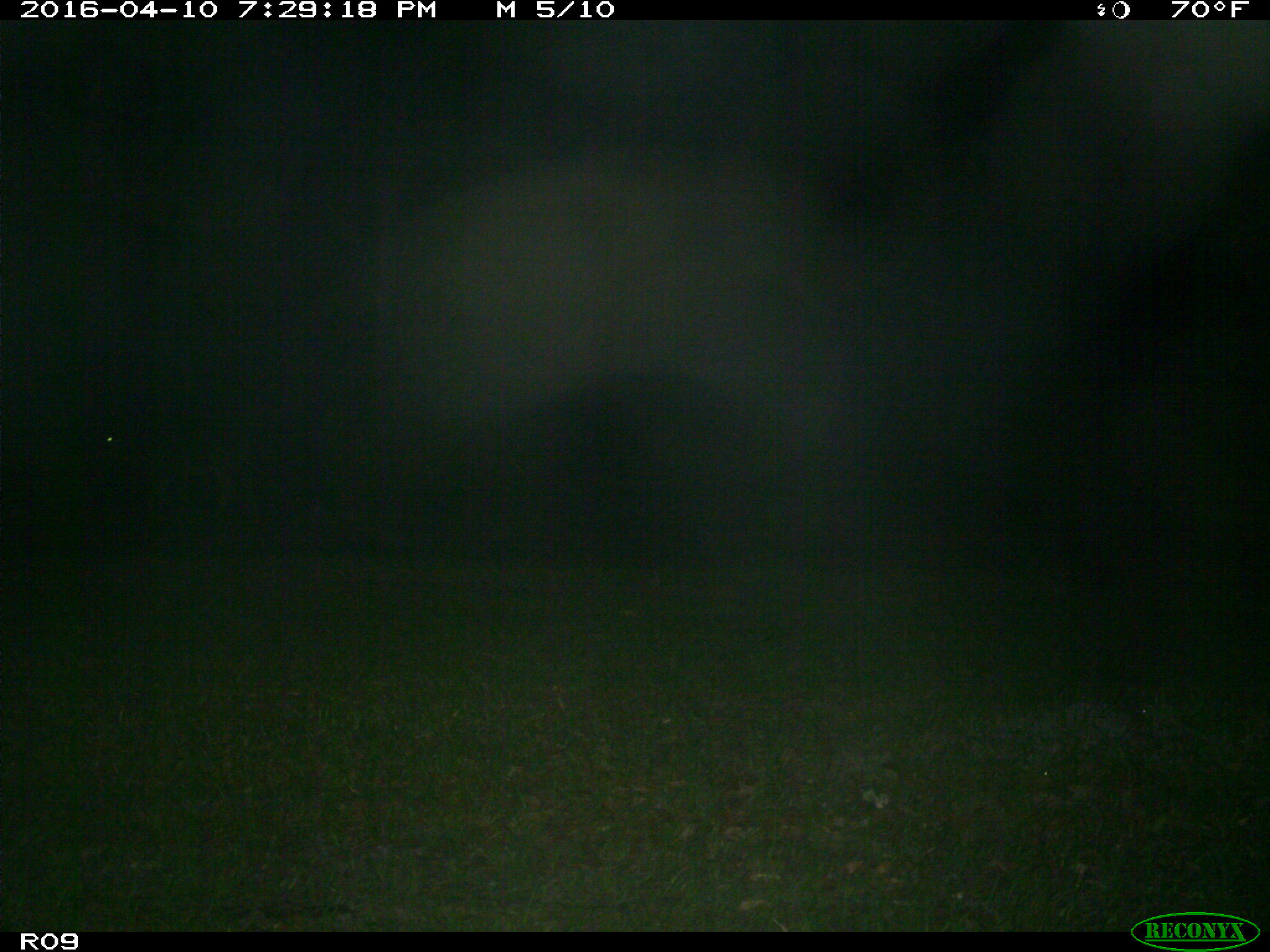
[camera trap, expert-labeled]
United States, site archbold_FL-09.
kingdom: Animalia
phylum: Chordata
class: Mammalia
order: Artiodactyla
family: Bovidae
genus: Bos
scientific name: Bos taurus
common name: domestic cow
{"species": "Bos taurus (domestic cow)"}